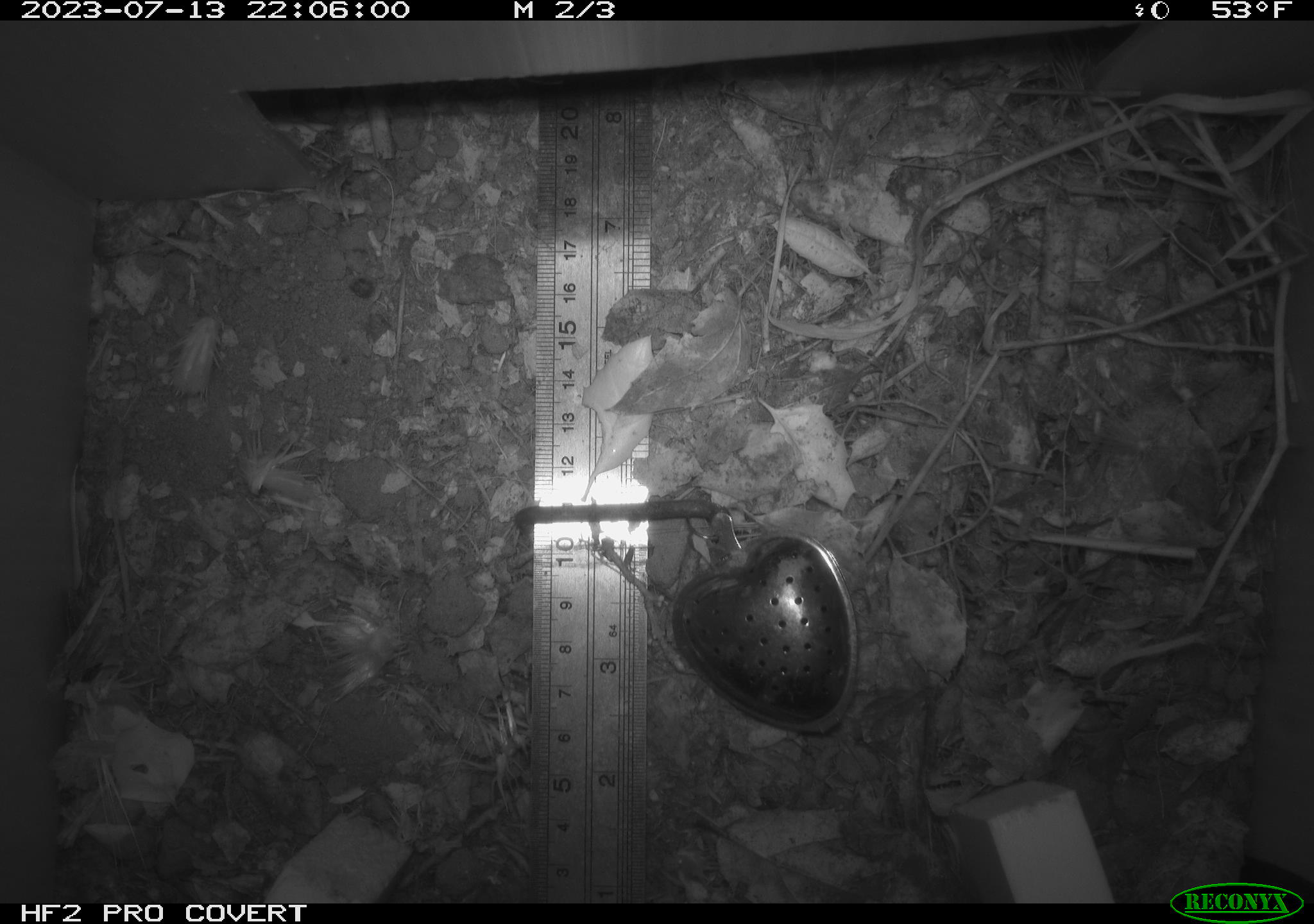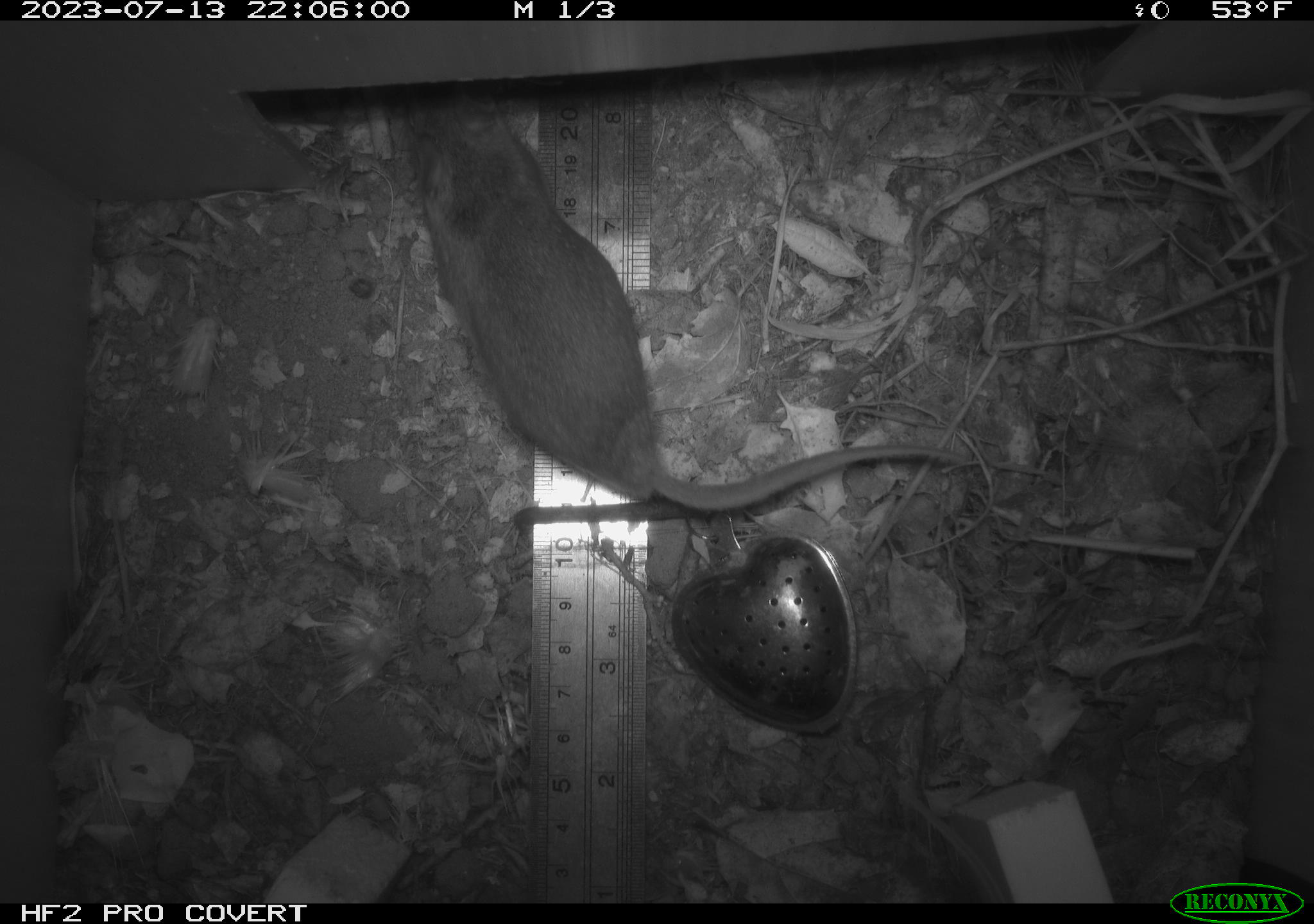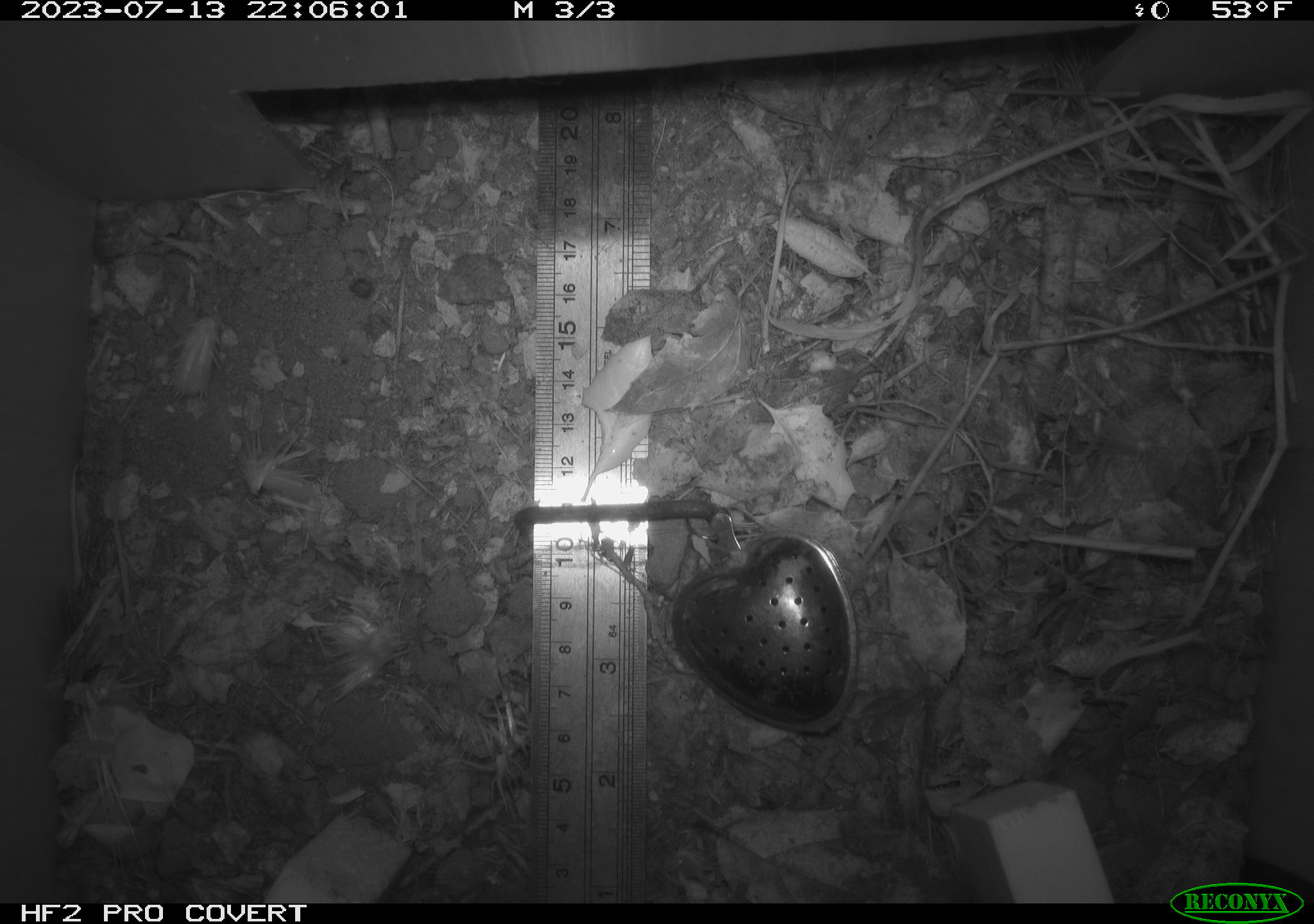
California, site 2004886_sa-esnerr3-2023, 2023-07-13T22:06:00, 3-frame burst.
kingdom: Animalia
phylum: Chordata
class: Mammalia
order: Rodentia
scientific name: Rodentia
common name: mouse species